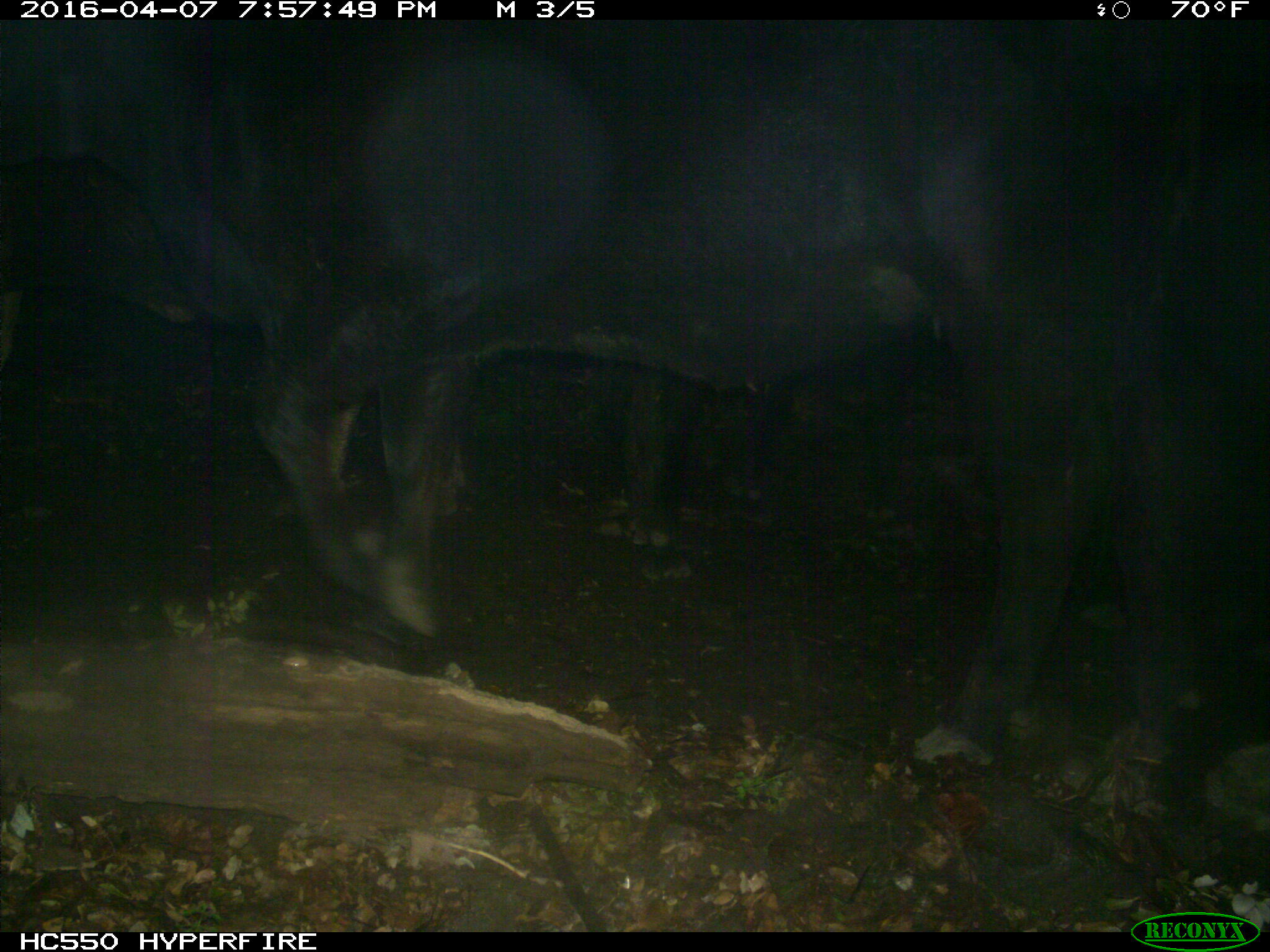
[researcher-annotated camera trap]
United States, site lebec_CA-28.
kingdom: Animalia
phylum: Chordata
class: Mammalia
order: Artiodactyla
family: Bovidae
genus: Bos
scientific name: Bos taurus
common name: domestic cow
Bos taurus (domestic cow).